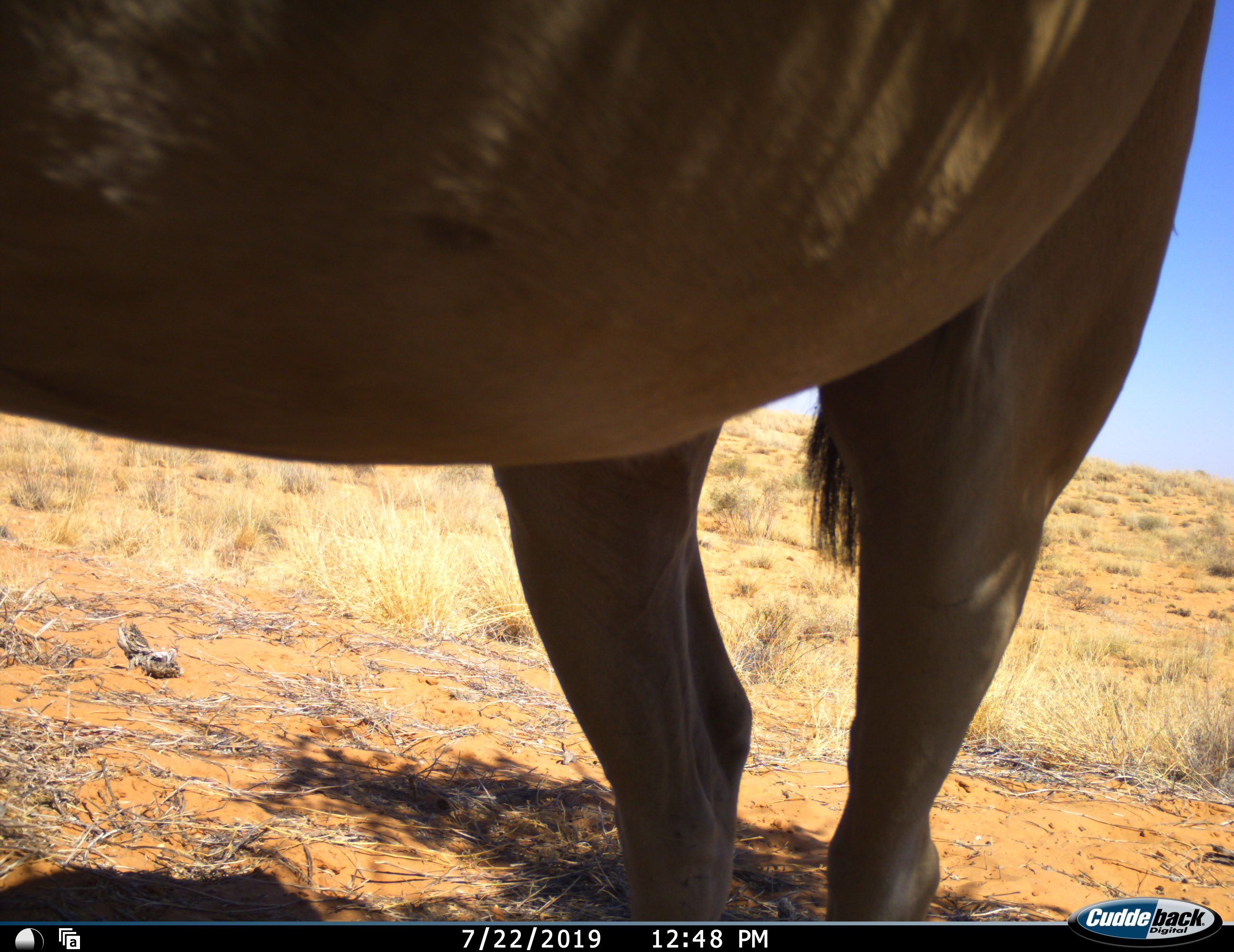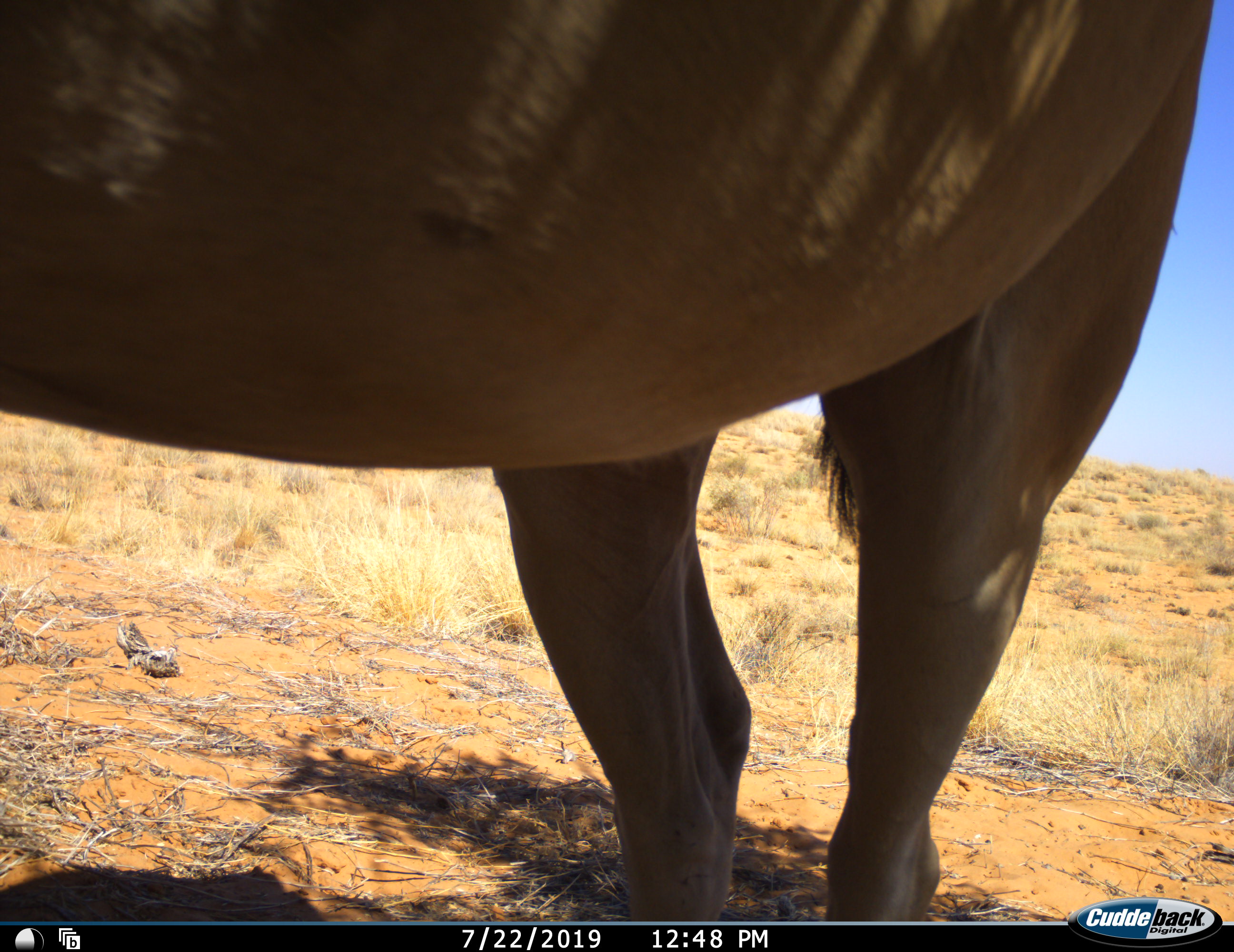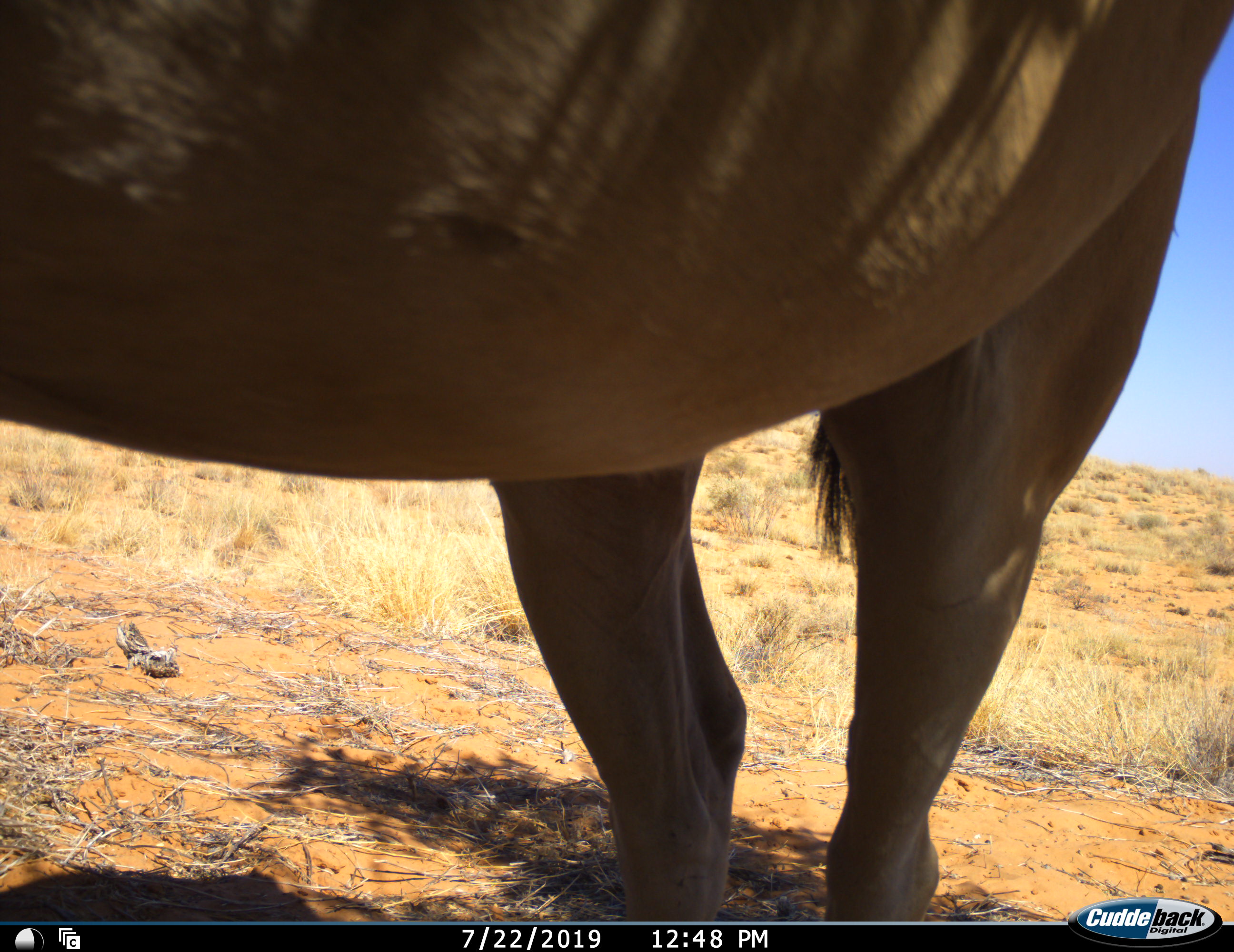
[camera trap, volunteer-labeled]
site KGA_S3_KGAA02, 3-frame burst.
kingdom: Animalia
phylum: Chordata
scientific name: Vertebrata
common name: domestic animal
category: domesticanimal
Domesticanimal (domestic animal) (Vertebrata), count 1. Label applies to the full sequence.